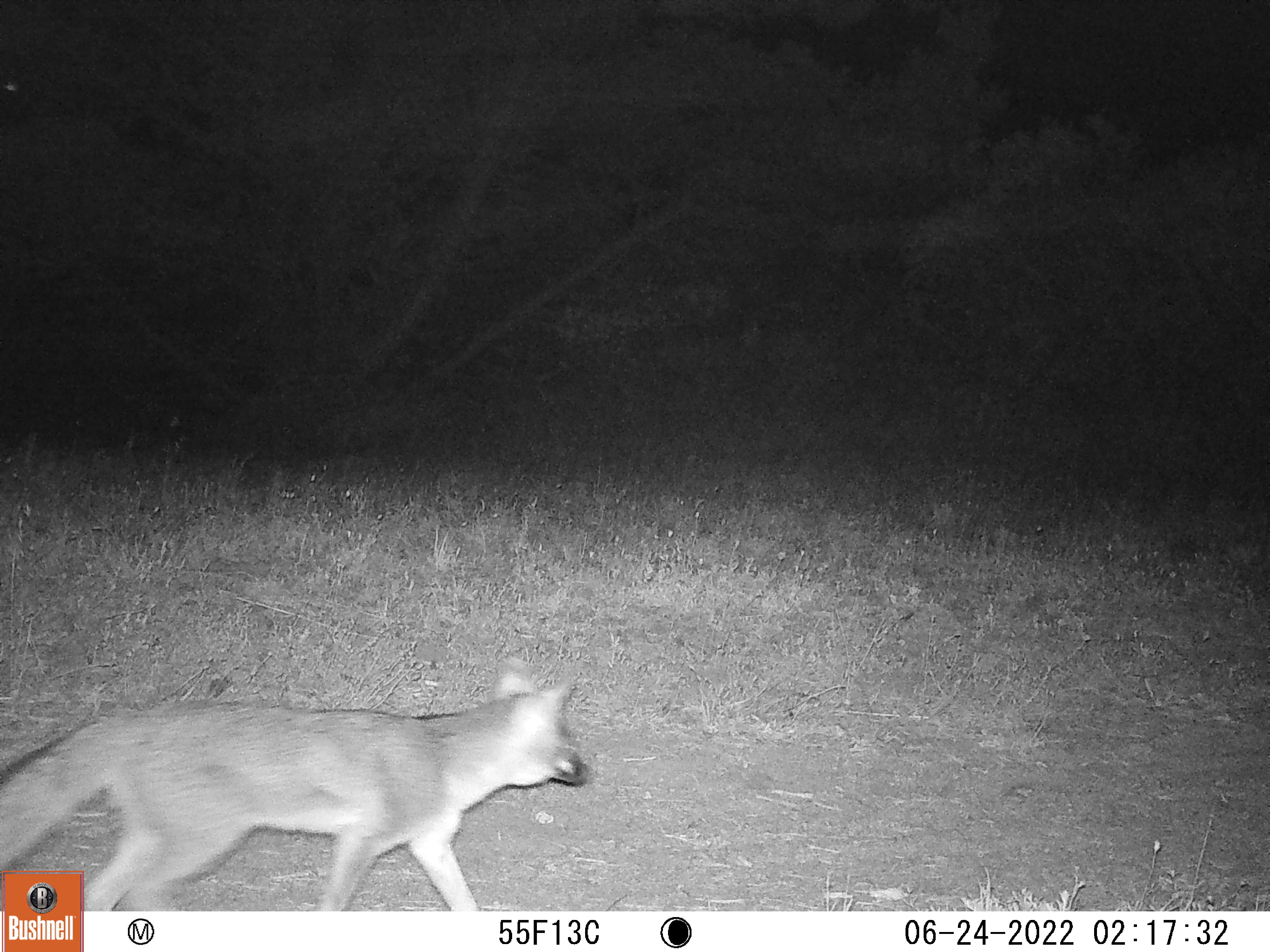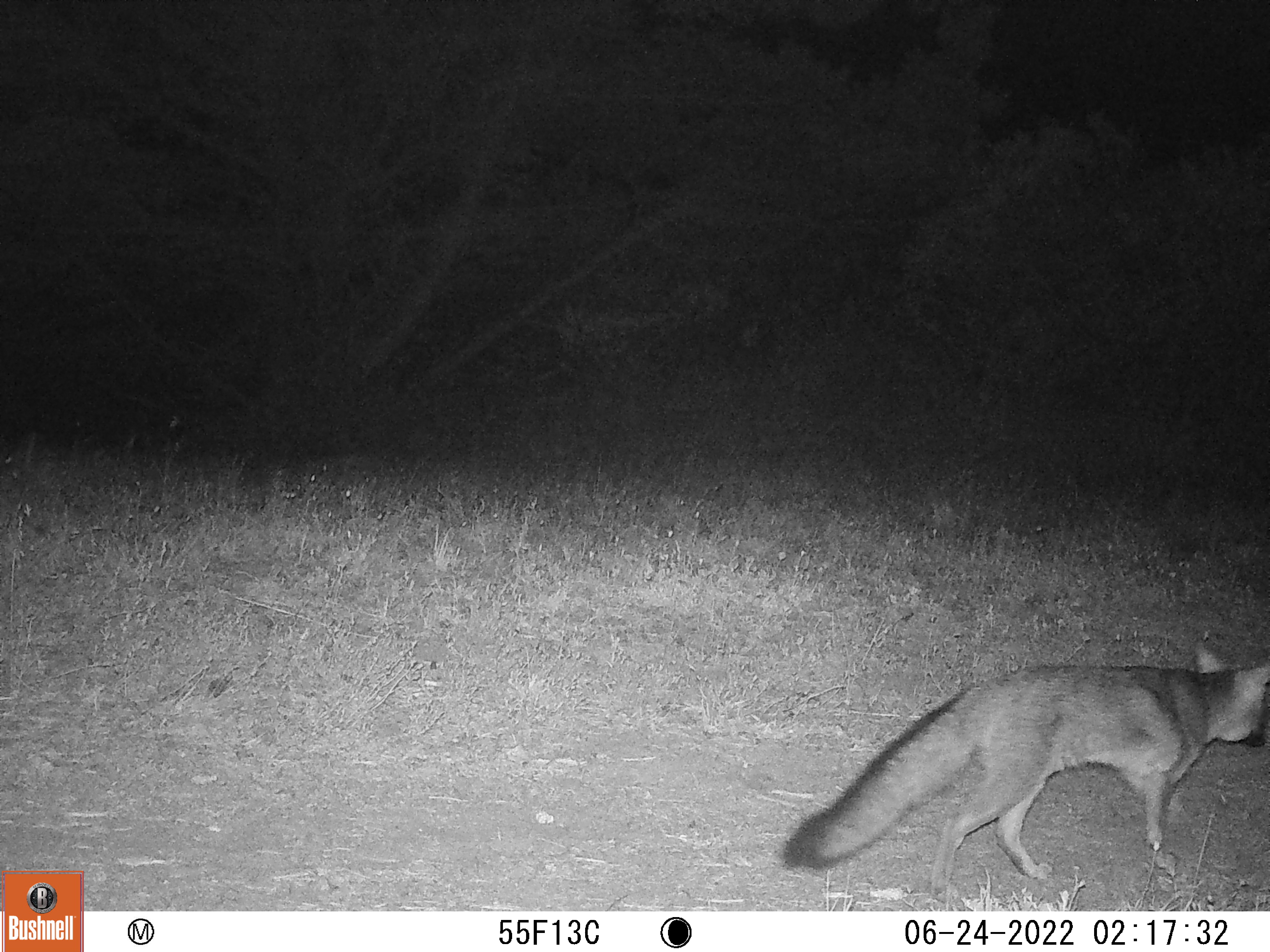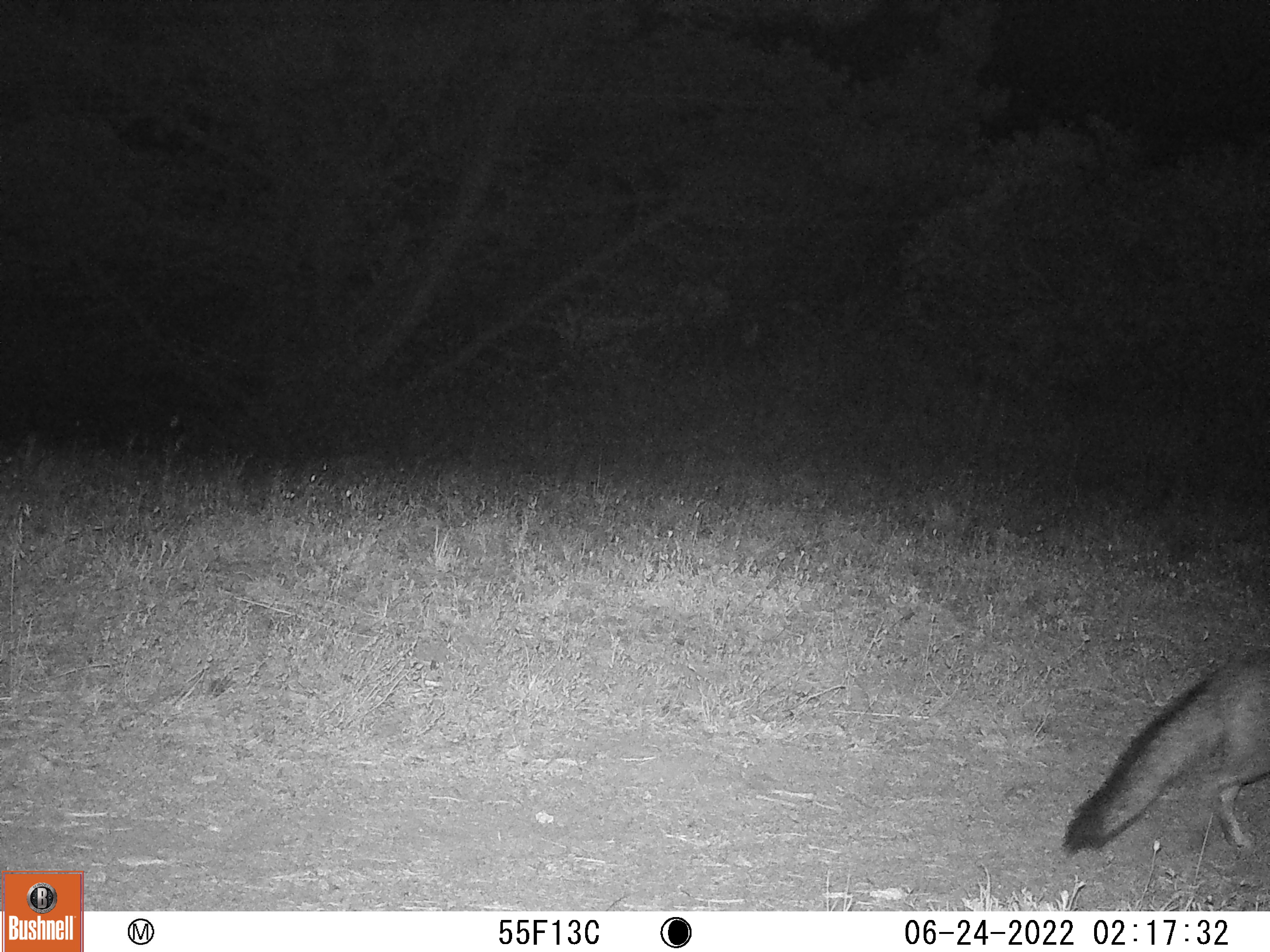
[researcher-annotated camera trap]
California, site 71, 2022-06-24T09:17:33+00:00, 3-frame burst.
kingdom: Animalia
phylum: Chordata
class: Mammalia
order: Carnivora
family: Canidae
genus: Urocyon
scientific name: Urocyon cinereoargenteus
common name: gray fox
Gray fox (Urocyon cinereoargenteus).